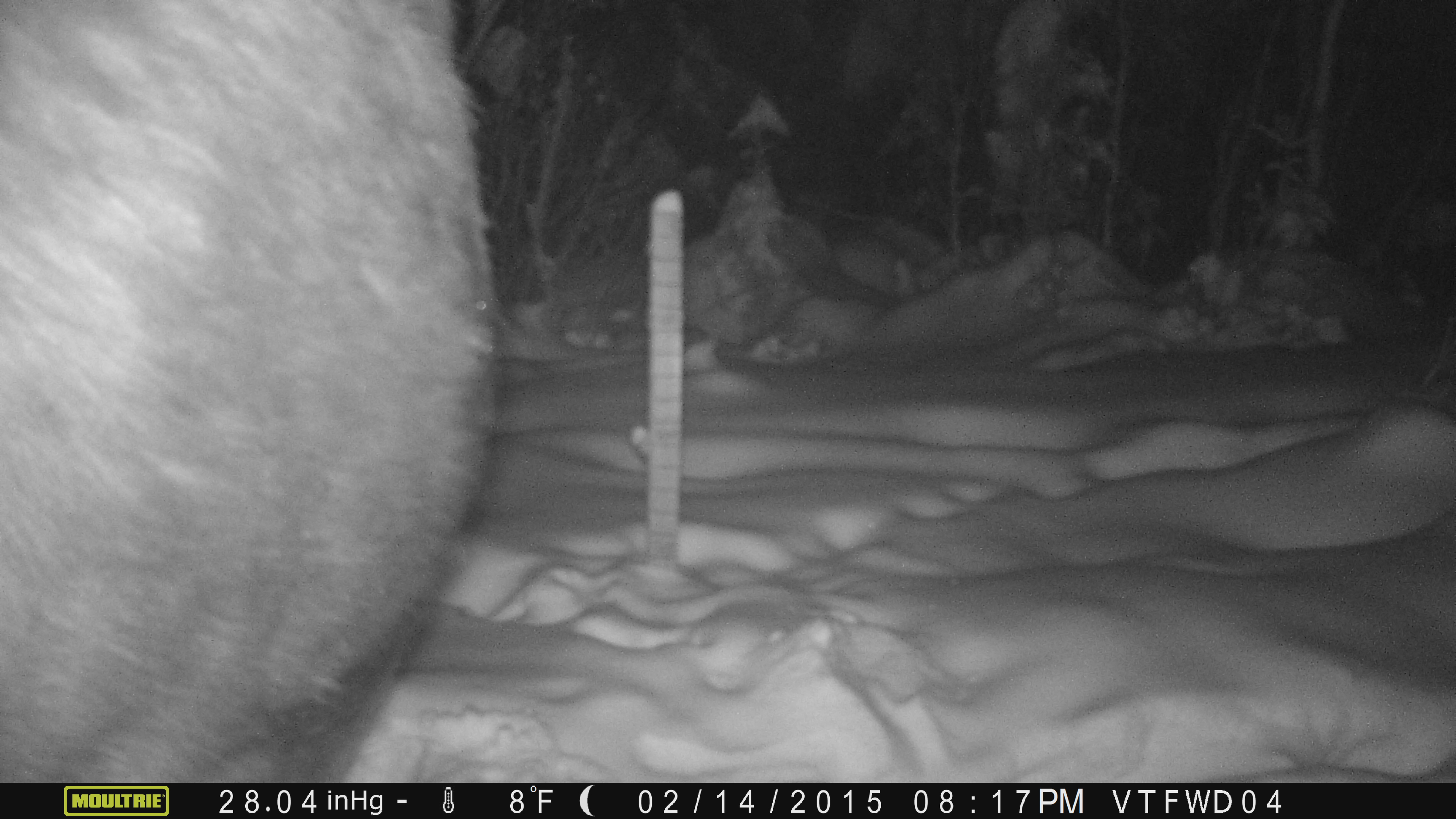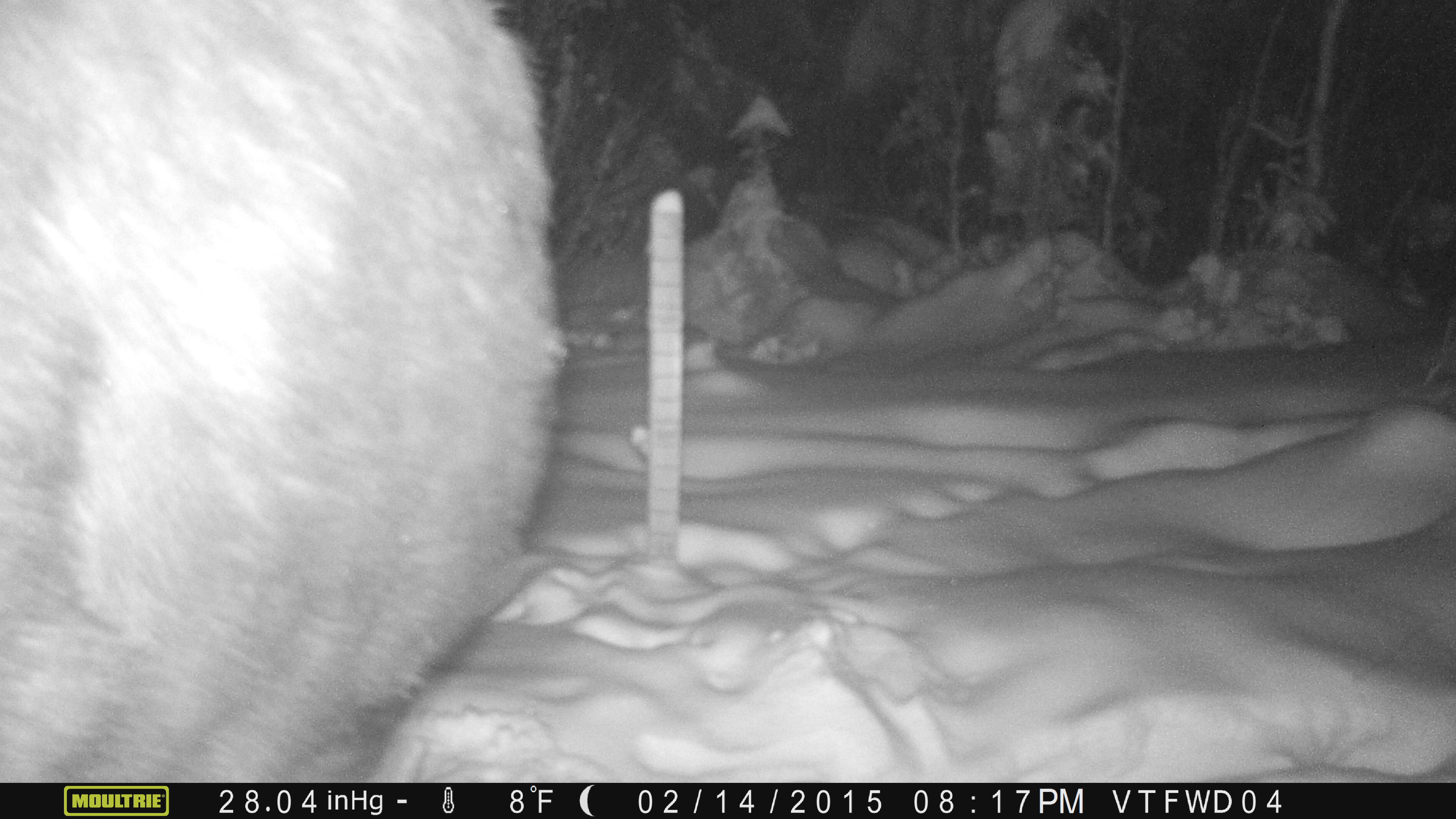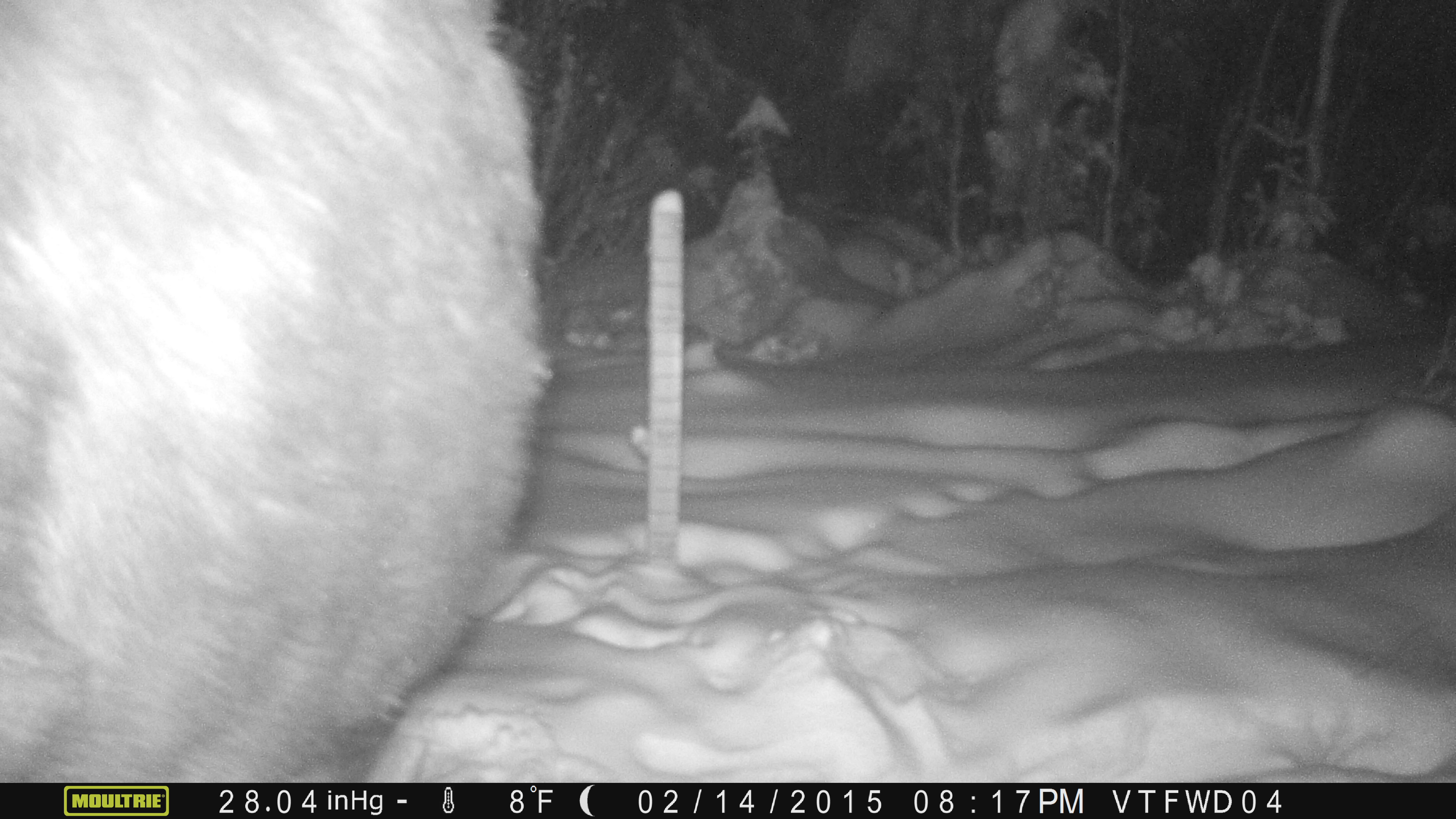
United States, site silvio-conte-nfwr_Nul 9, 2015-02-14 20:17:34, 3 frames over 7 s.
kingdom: Animalia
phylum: Chordata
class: Mammalia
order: Artiodactyla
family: Cervidae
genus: Alces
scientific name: Alces alces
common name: moose